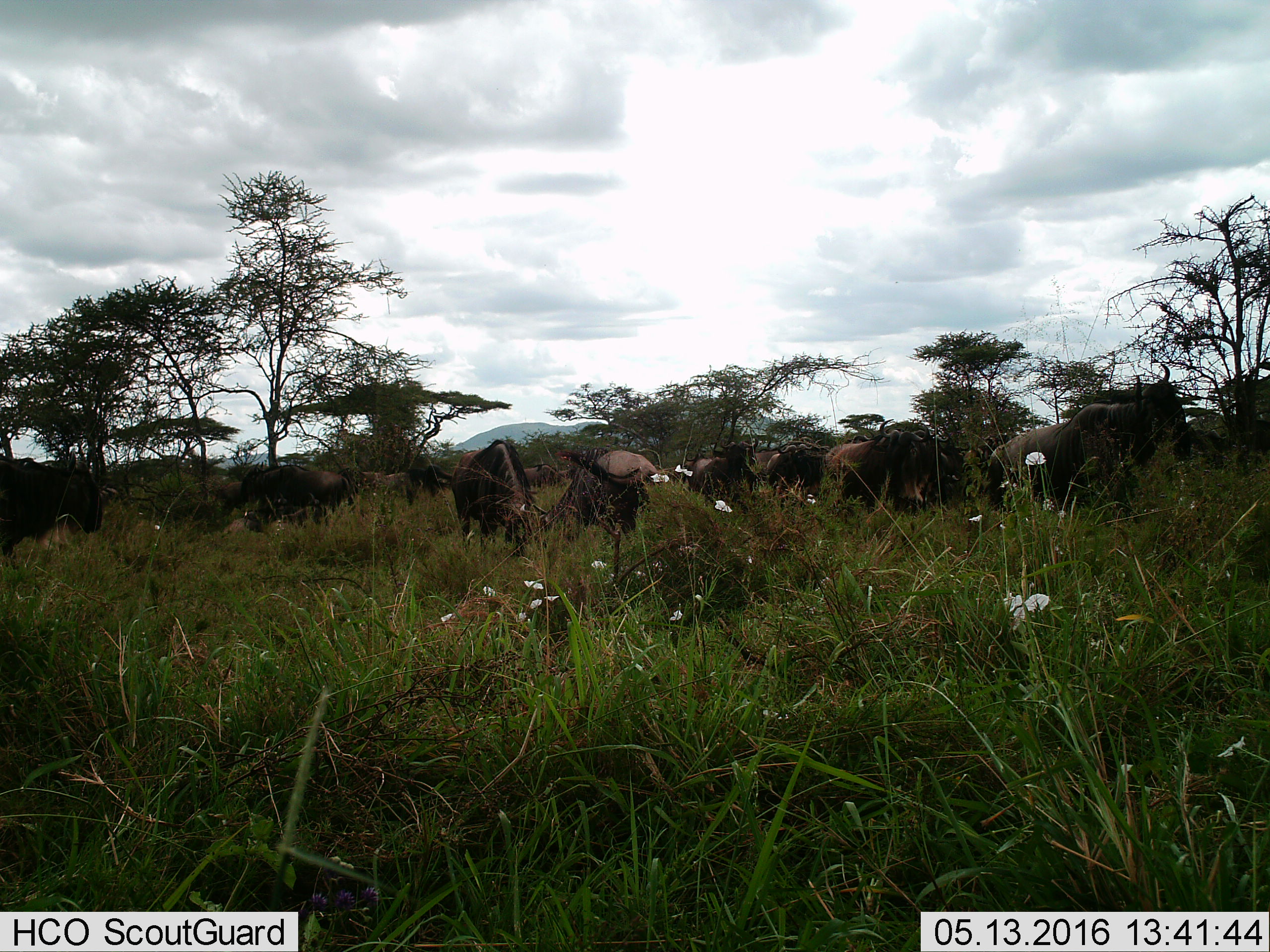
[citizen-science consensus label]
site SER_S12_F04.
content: unidentified animal